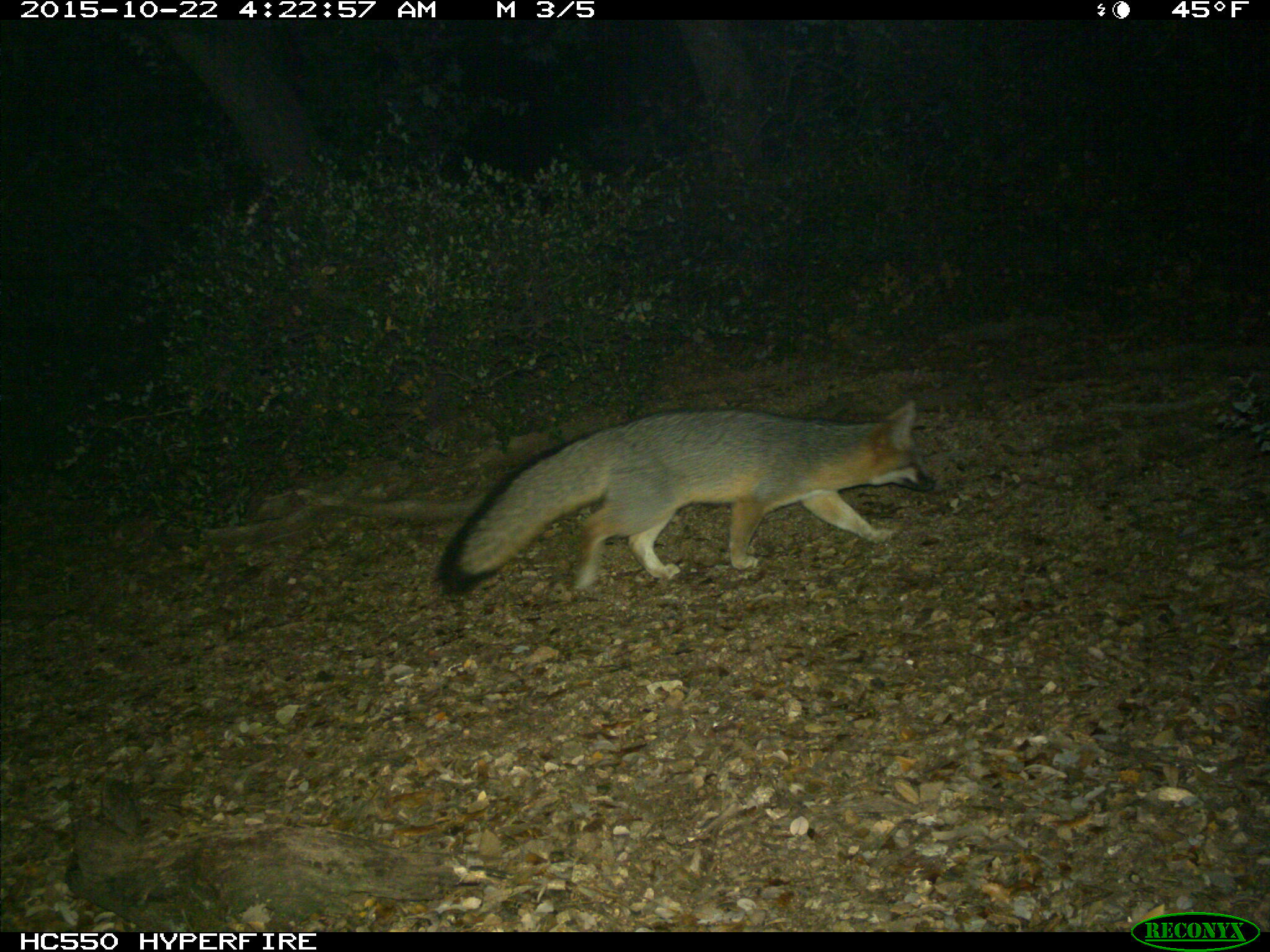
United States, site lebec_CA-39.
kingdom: Animalia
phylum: Chordata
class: Mammalia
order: Carnivora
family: Canidae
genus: Urocyon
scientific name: Urocyon cinereoargenteus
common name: gray fox